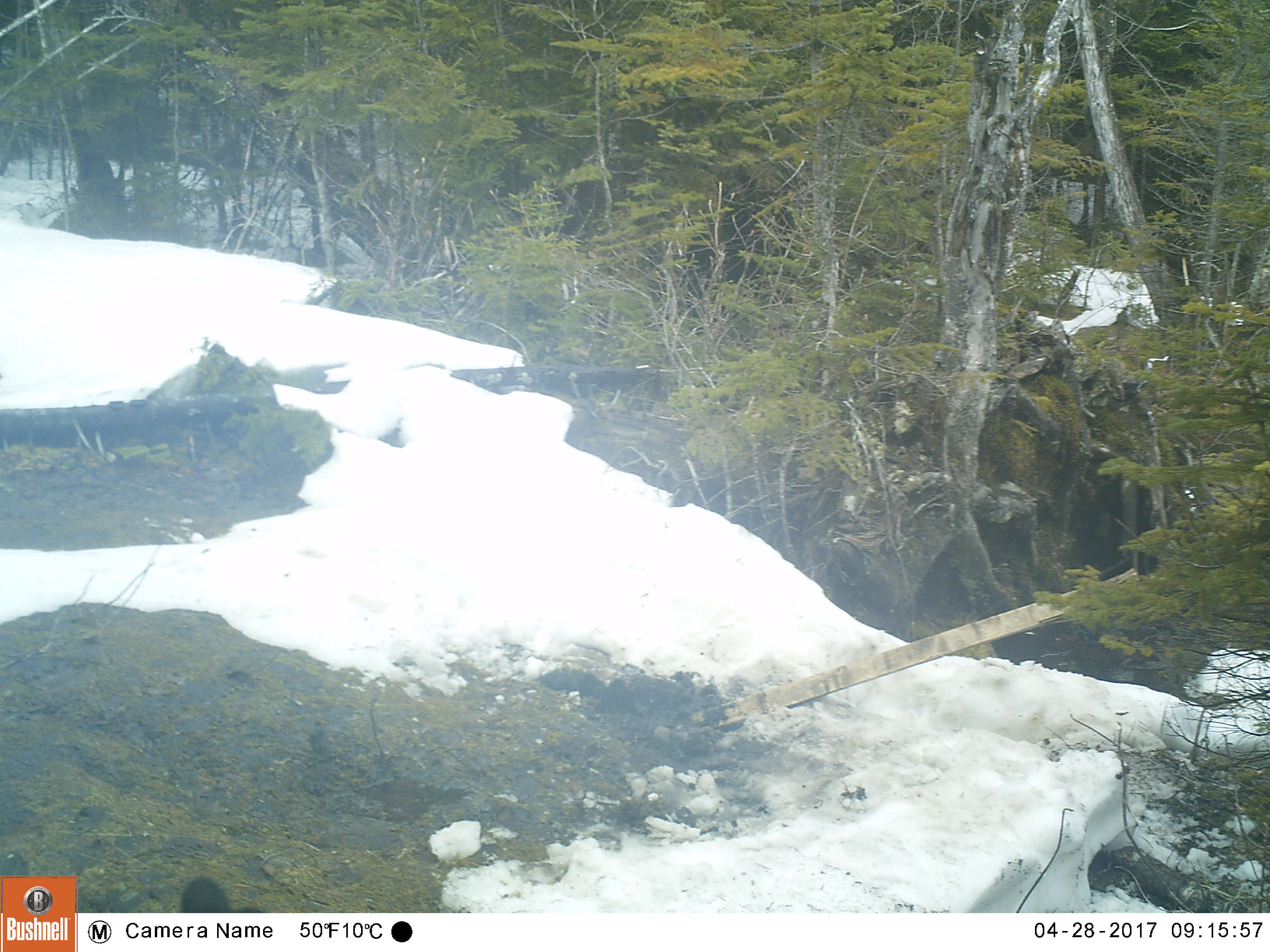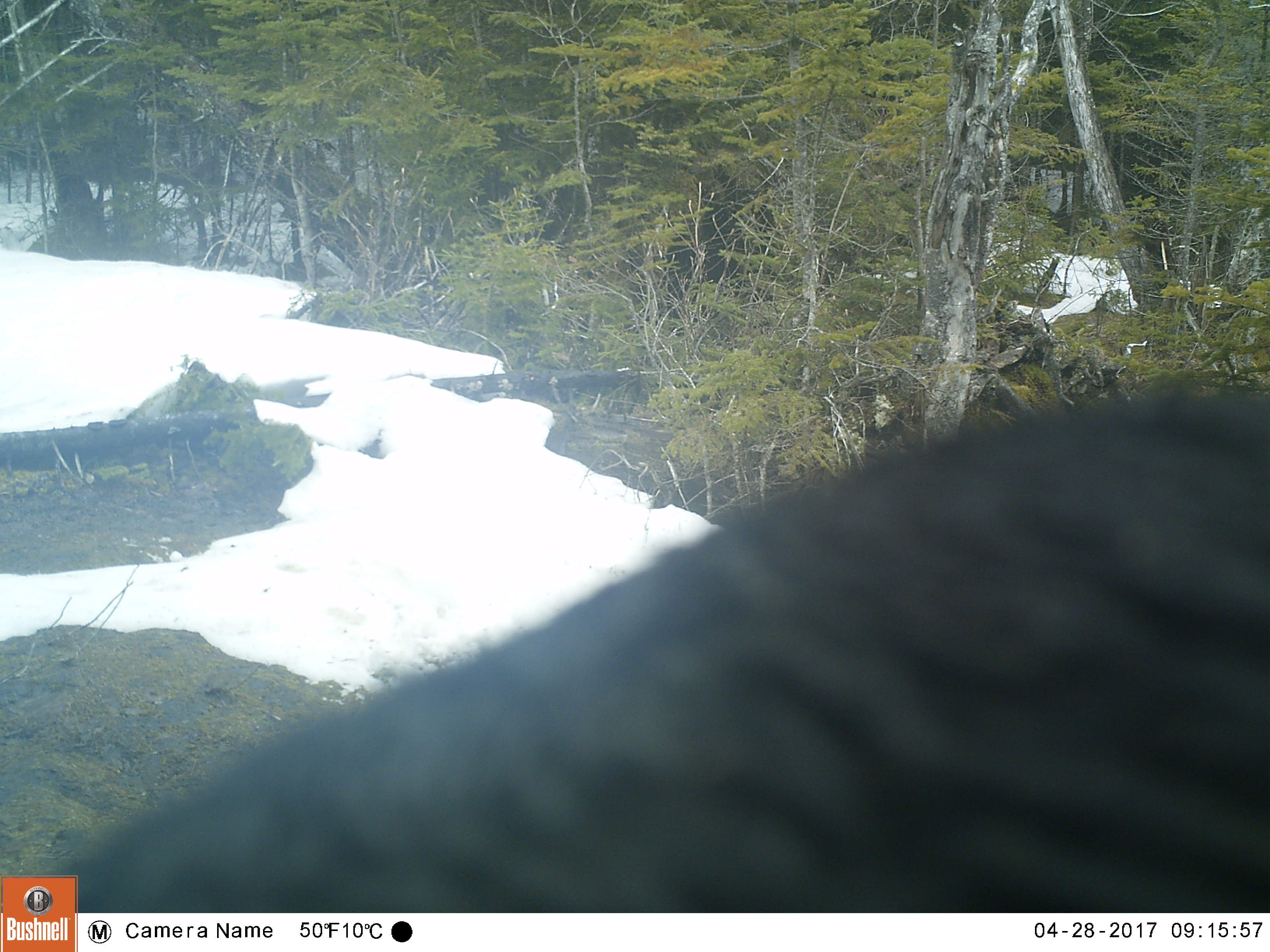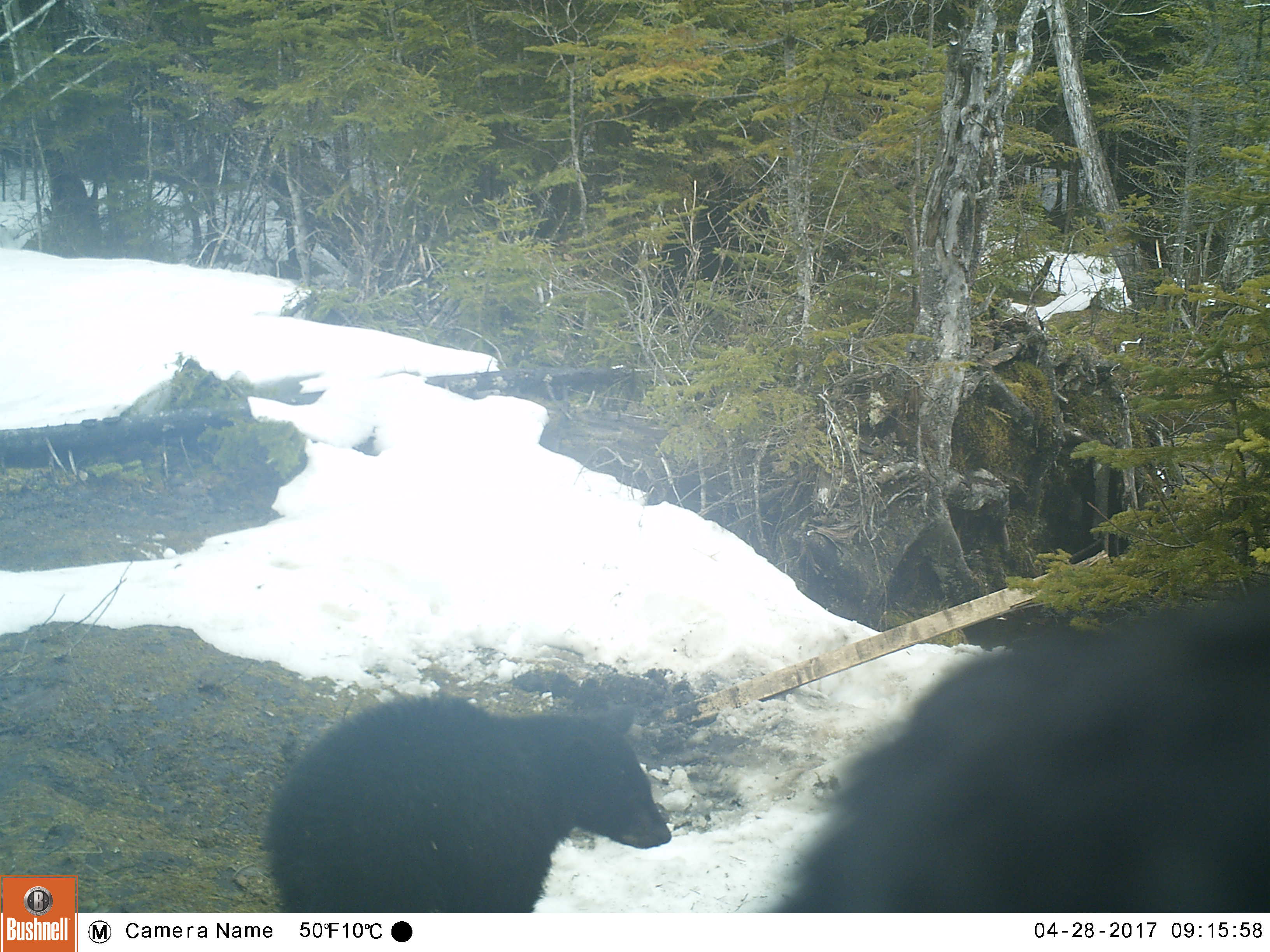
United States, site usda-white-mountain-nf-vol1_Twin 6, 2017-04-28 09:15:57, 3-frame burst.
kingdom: Animalia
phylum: Chordata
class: Mammalia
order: Carnivora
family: Ursidae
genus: Ursus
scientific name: Ursus americanus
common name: black bear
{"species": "black bear (Ursus americanus)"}